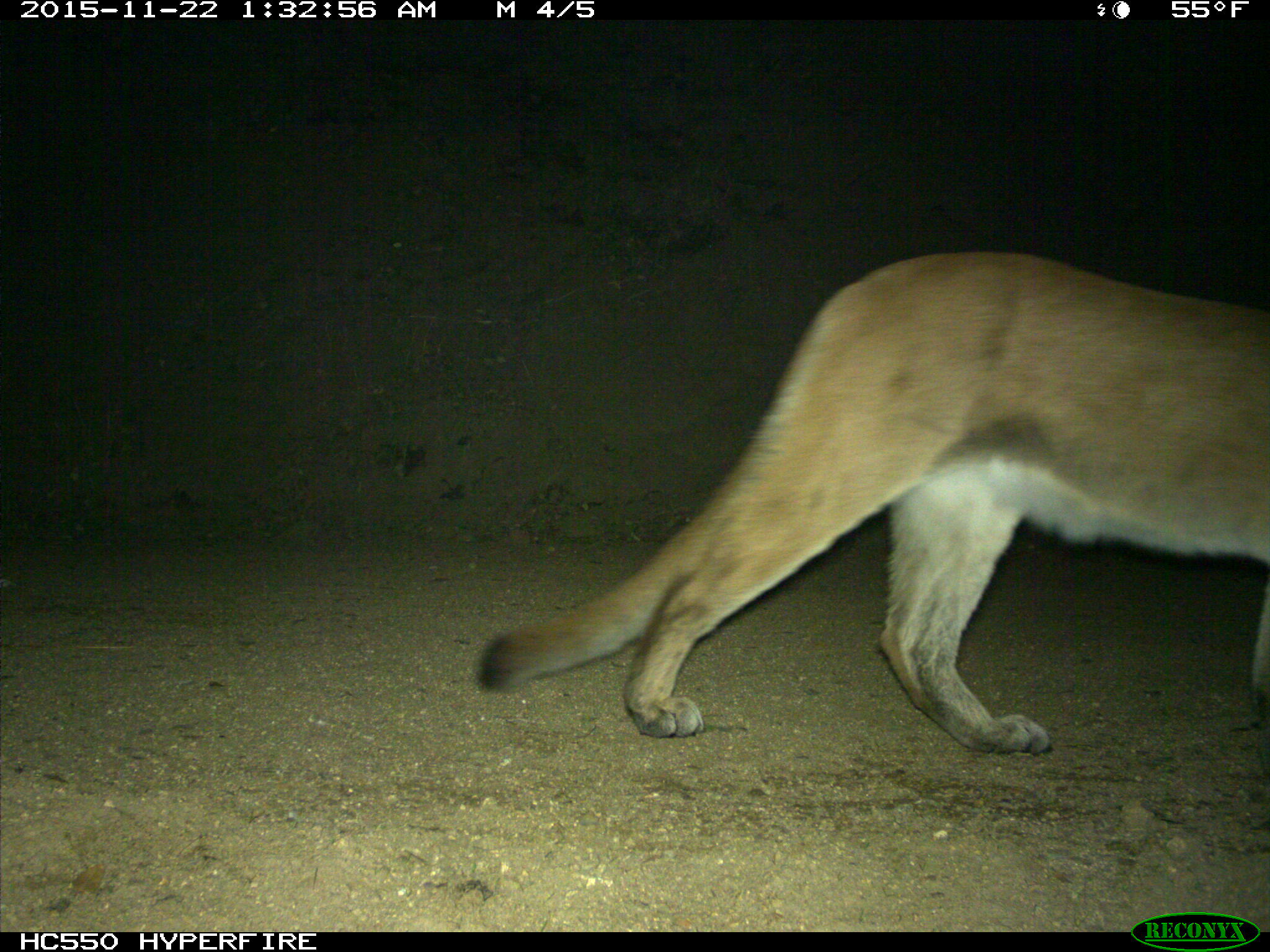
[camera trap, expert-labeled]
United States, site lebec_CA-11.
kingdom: Animalia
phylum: Chordata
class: Mammalia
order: Carnivora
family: Felidae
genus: Puma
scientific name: Puma concolor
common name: mountain lion